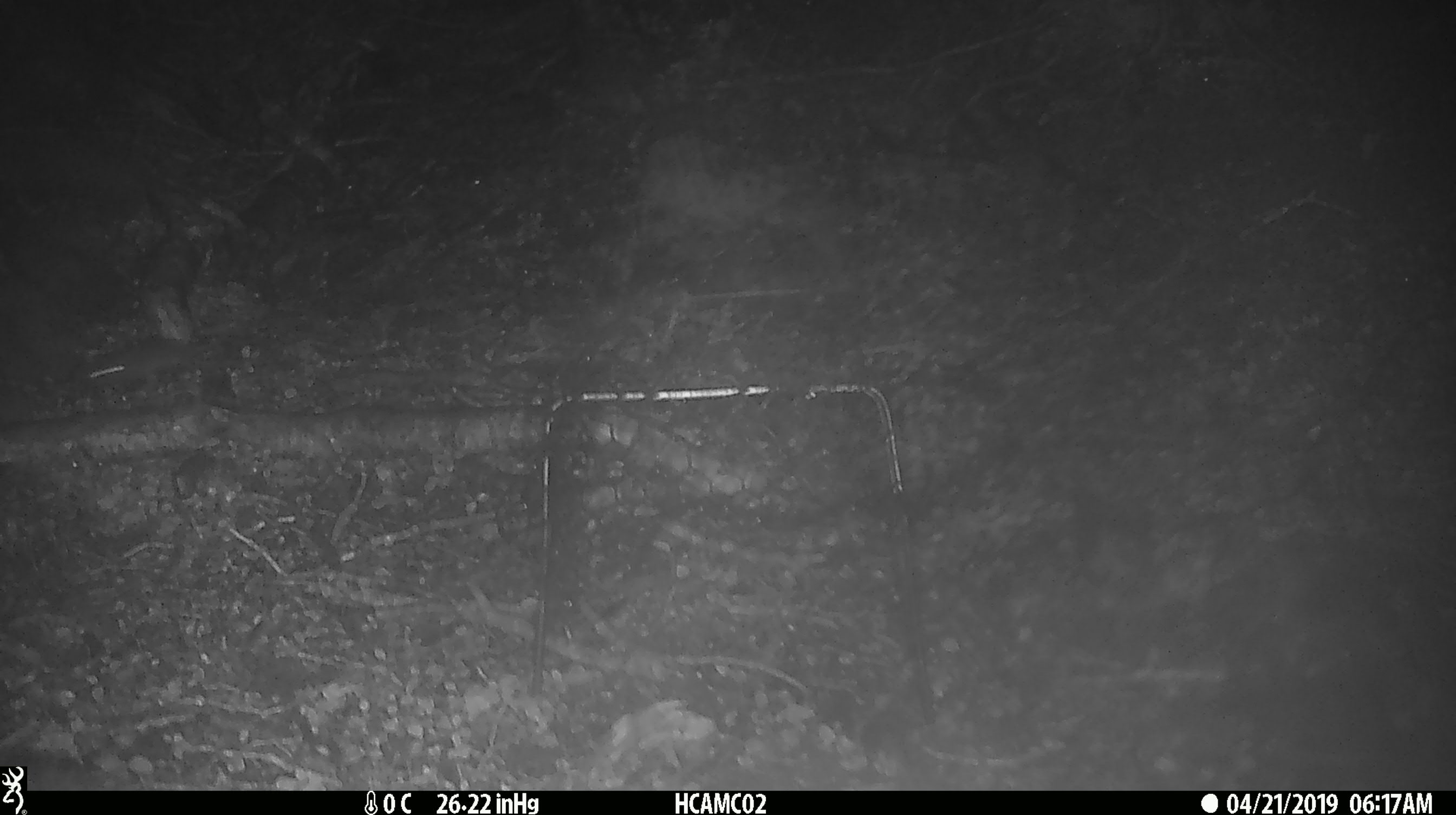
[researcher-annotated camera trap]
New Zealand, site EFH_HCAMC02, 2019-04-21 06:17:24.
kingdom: Animalia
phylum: Chordata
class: Mammalia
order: Rodentia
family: Muridae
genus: Mus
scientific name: Mus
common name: mouse